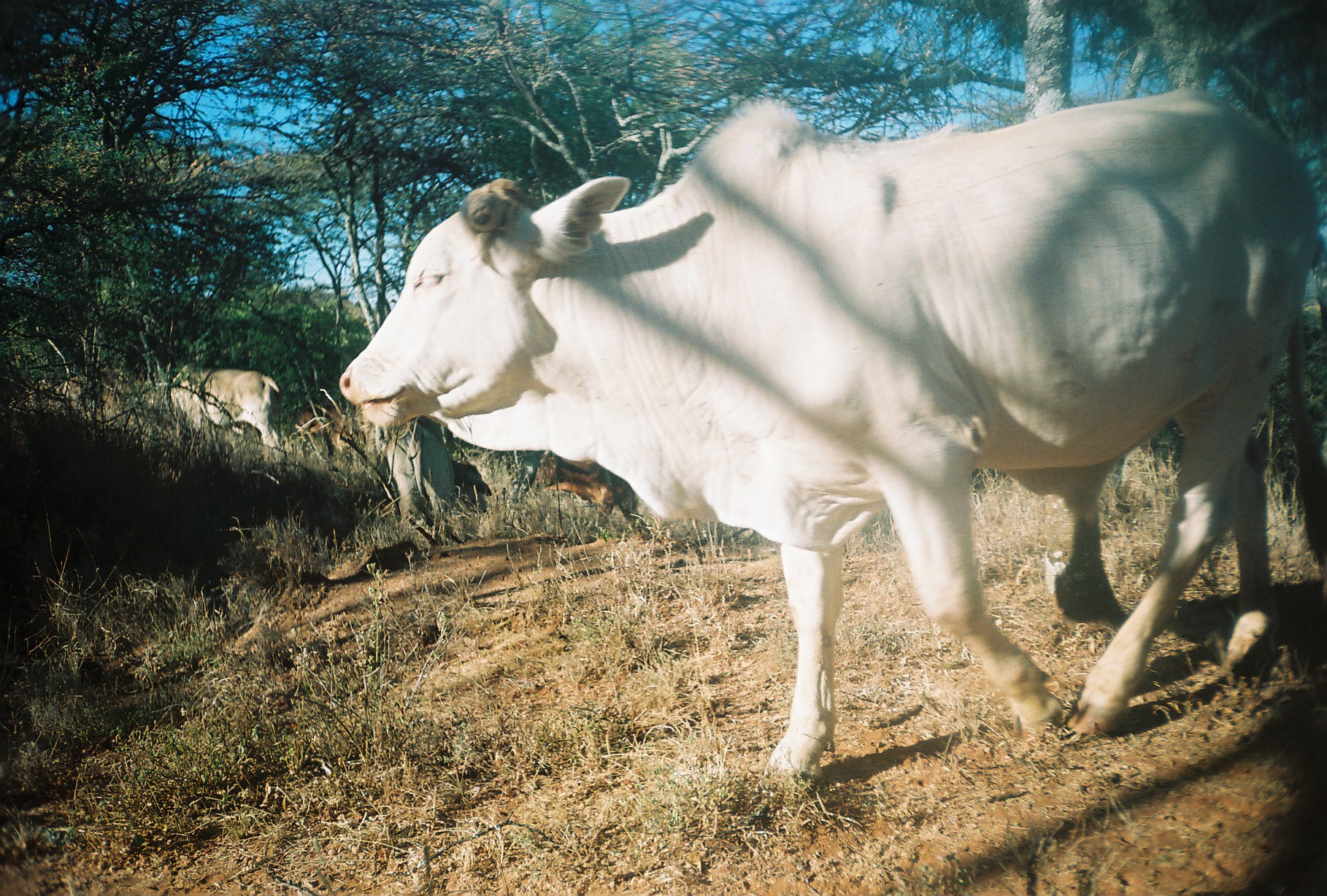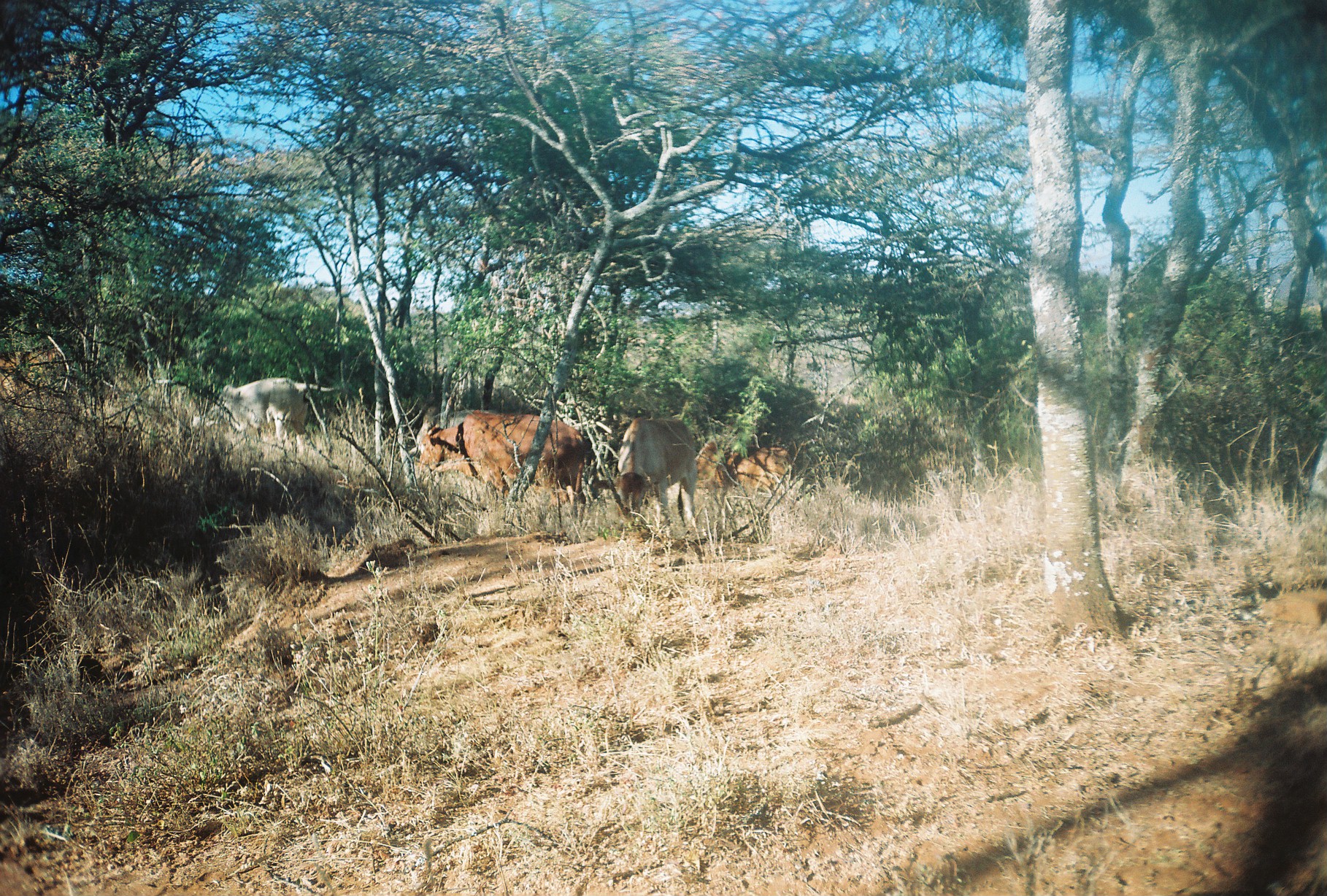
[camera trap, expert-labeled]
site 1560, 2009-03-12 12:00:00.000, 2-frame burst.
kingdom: Animalia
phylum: Chordata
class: Mammalia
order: Artiodactyla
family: Bovidae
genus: Bos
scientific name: Bos taurus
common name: domestic cattle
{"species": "Bos taurus (domestic cattle)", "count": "6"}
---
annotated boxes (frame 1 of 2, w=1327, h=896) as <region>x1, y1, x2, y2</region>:
bos taurus: <region>336, 91, 1327, 801</region>; <region>384, 414, 492, 540</region>; <region>509, 449, 639, 542</region>; <region>151, 362, 280, 452</region>; <region>23, 372, 136, 435</region>; <region>287, 397, 383, 471</region>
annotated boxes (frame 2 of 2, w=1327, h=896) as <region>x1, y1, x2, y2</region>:
bos taurus: <region>413, 409, 588, 532</region>; <region>592, 415, 699, 542</region>; <region>191, 378, 337, 465</region>; <region>694, 436, 806, 507</region>; <region>0, 340, 82, 417</region>; <region>409, 407, 476, 493</region>; <region>1309, 437, 1327, 503</region>